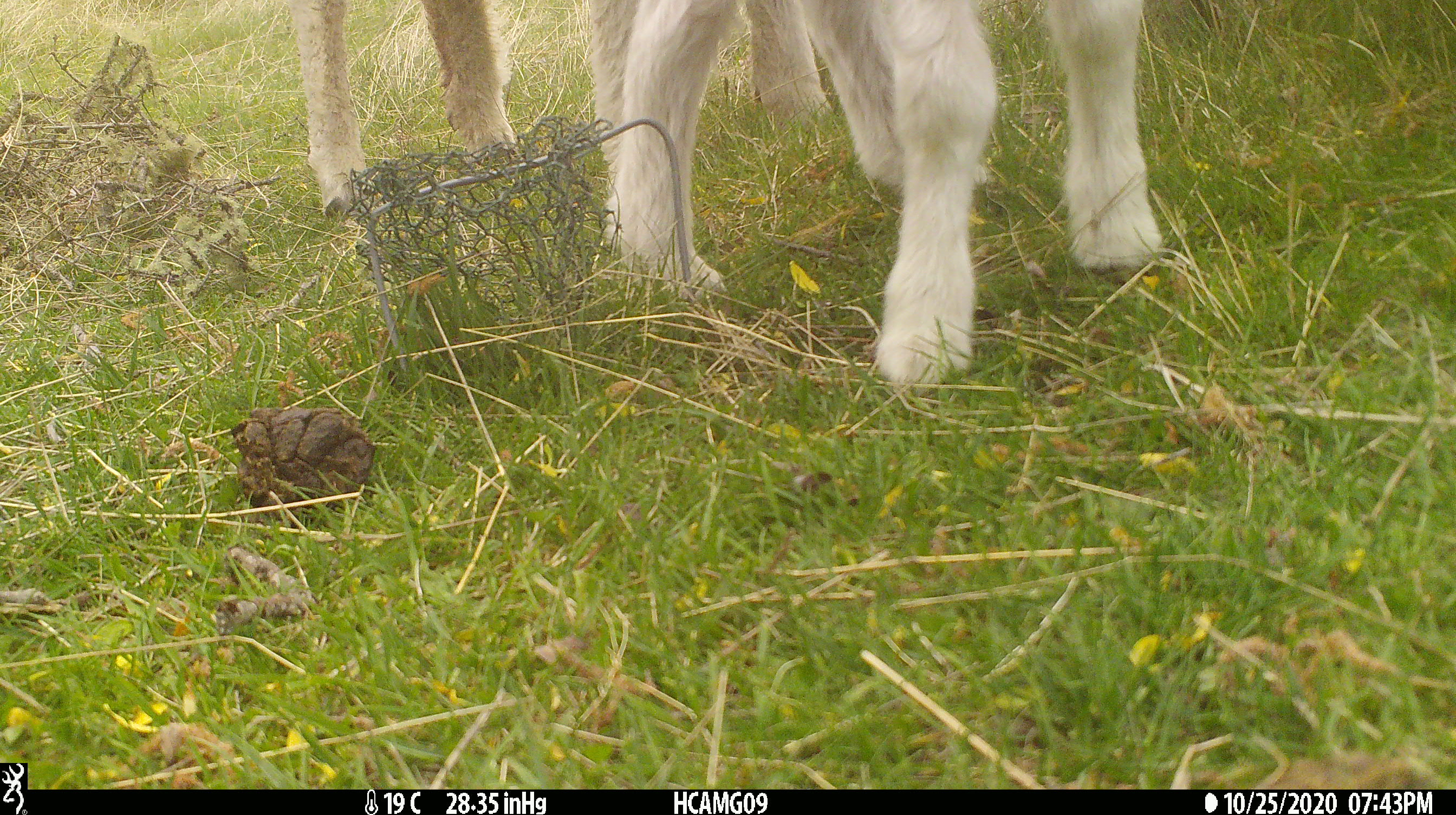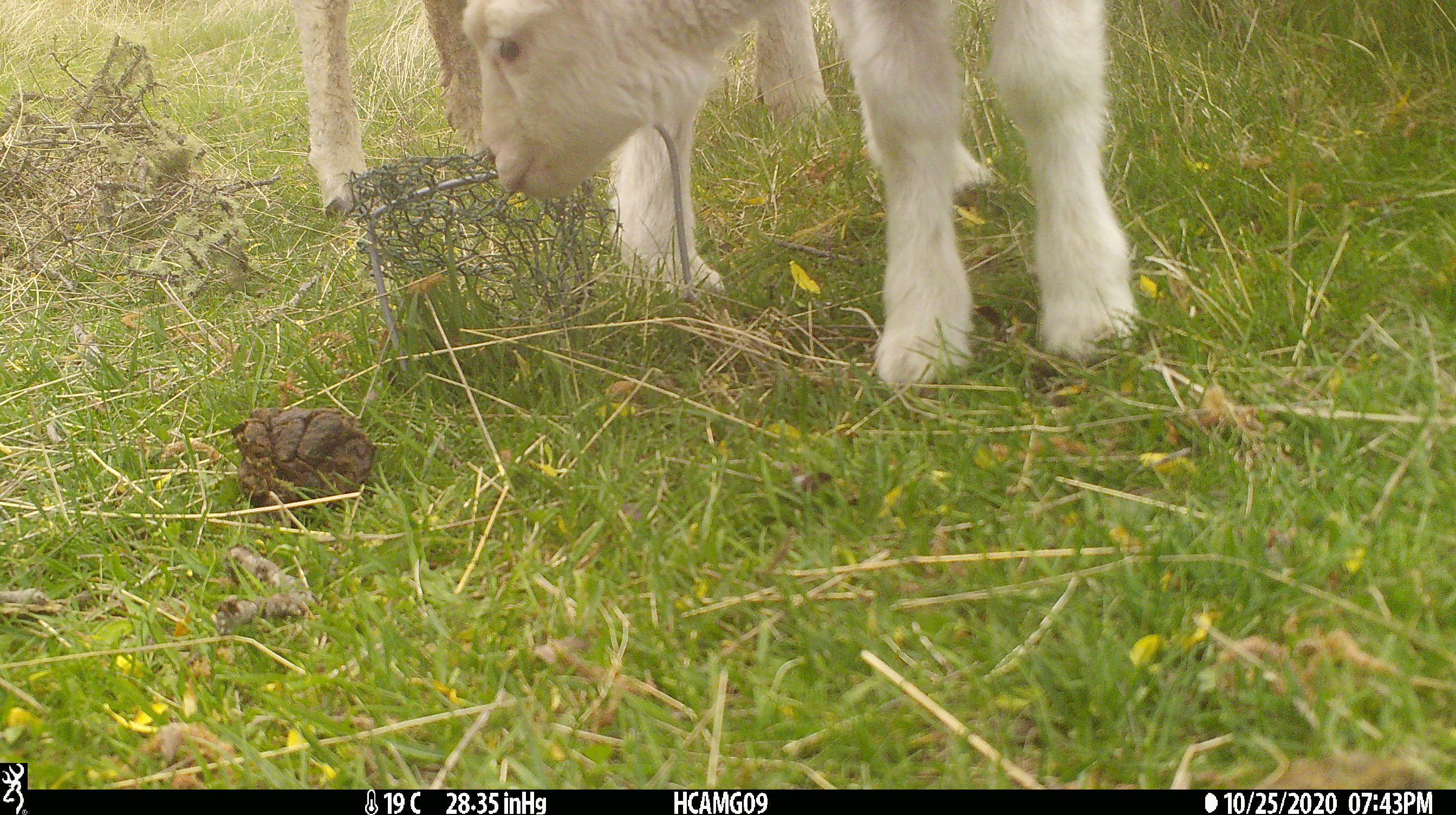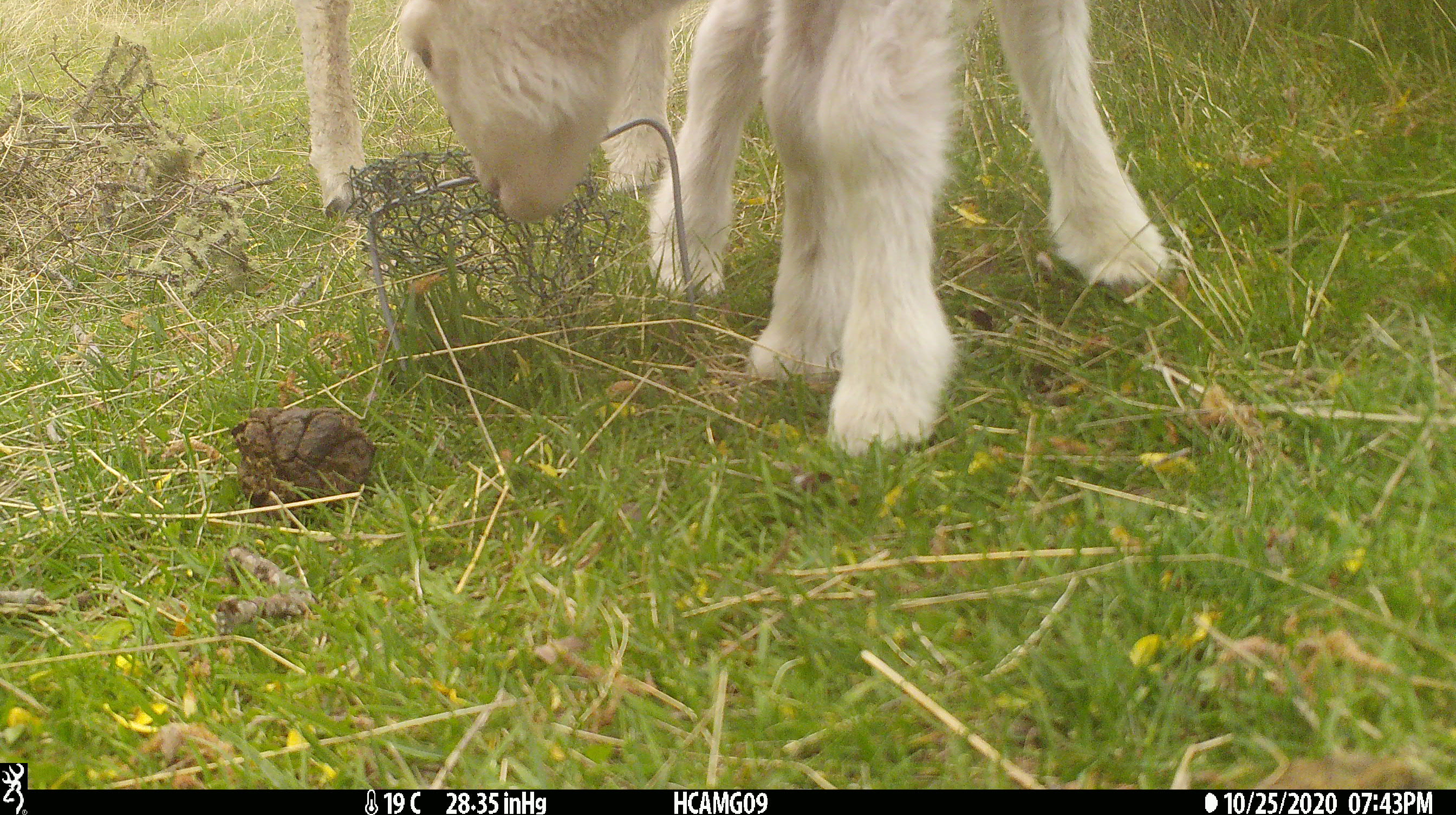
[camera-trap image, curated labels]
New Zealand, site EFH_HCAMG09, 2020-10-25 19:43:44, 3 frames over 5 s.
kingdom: Animalia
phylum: Chordata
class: Mammalia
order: Artiodactyla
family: Bovidae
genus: Ovis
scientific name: Ovis aries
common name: domestic sheep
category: sheep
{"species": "sheep (domestic sheep) (Ovis aries)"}